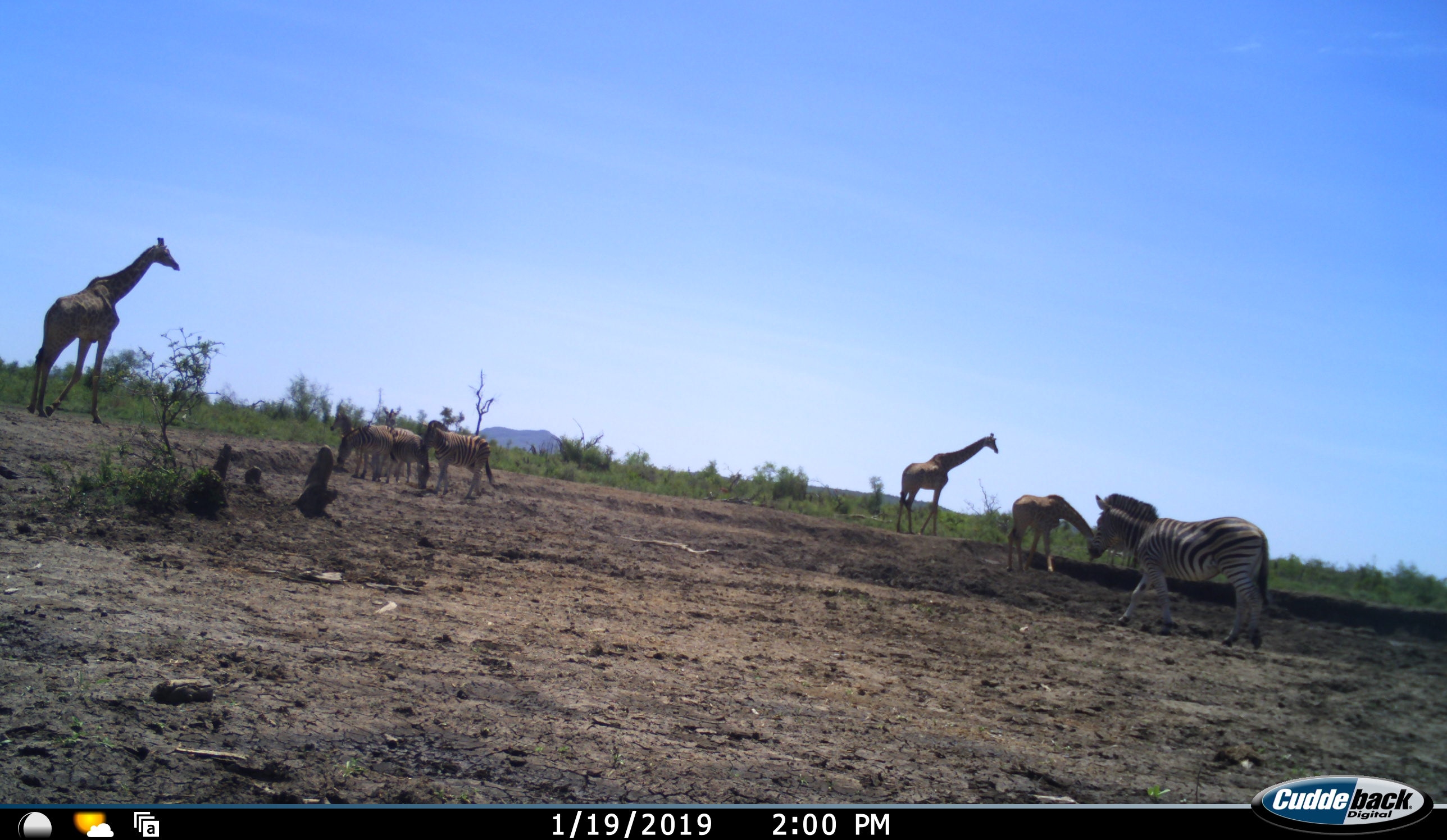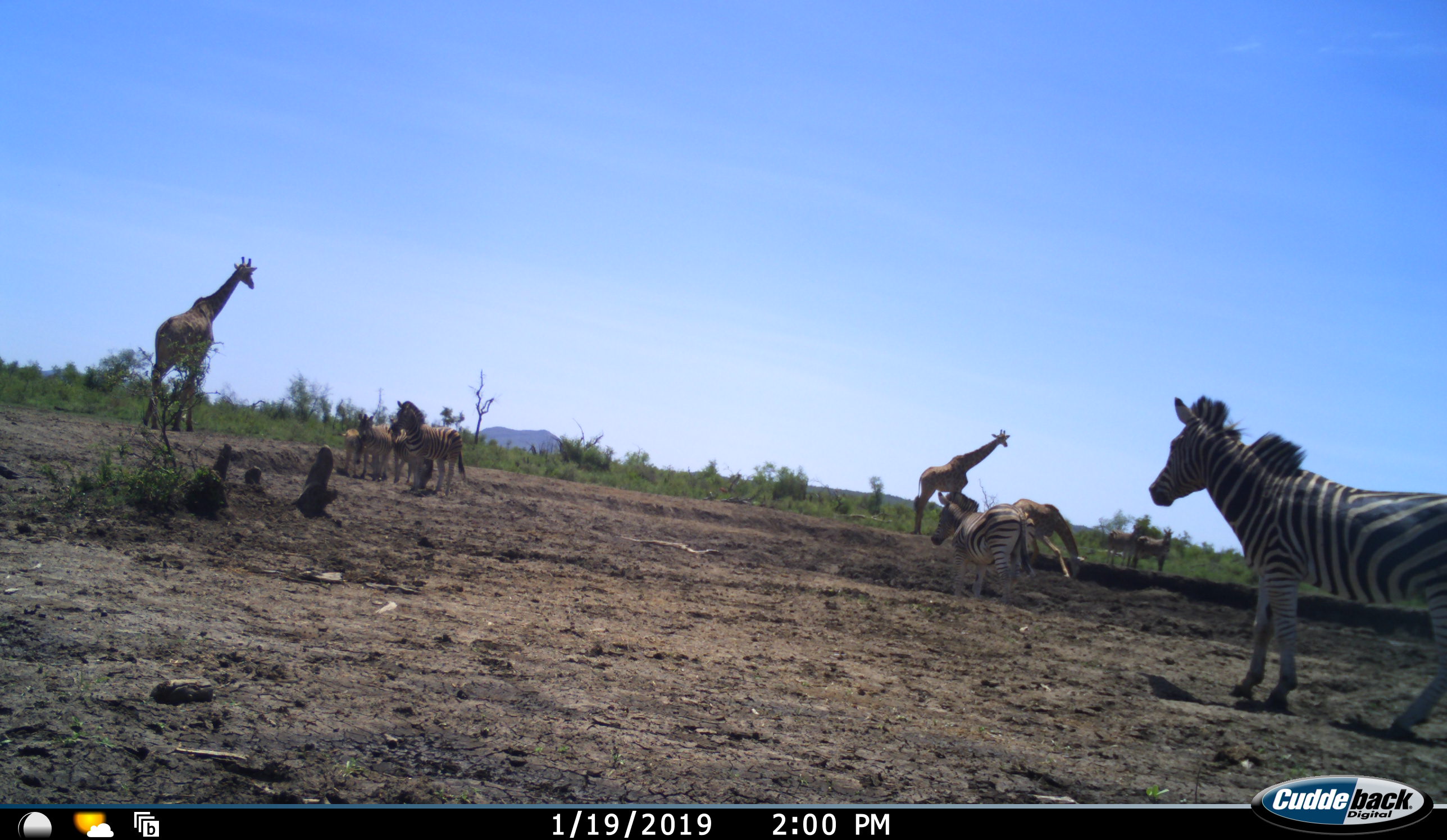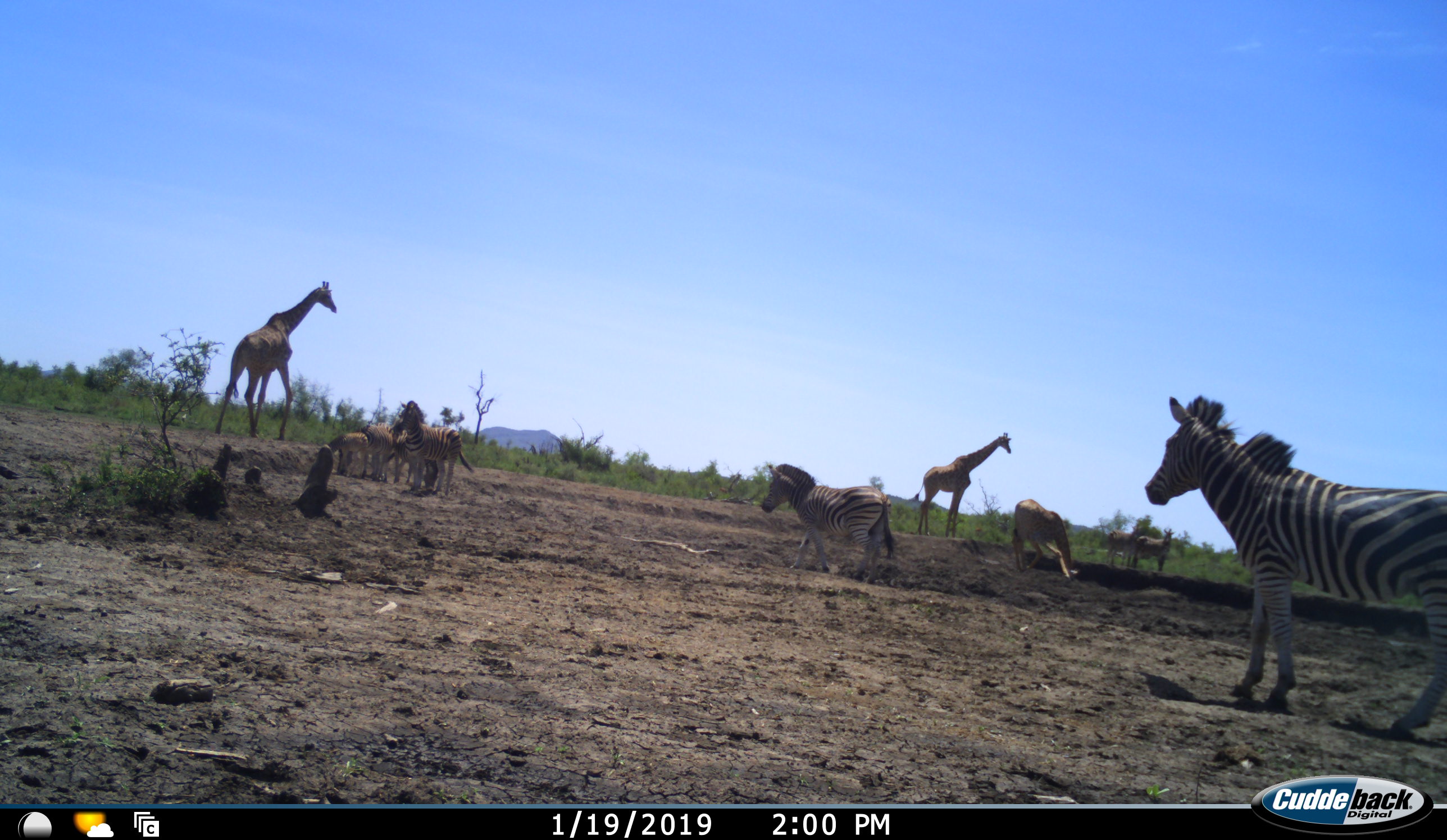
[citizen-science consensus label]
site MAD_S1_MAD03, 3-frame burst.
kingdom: Animalia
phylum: Chordata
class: Mammalia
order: Artiodactyla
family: Giraffidae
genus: Giraffa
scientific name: Giraffa camelopardalis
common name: giraffe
Giraffe (Giraffa camelopardalis), count 3. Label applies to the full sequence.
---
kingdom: Animalia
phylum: Chordata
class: Mammalia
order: Perissodactyla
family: Equidae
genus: Equus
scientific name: Equus quagga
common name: plains zebra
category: zebraplains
Zebraplains (plains zebra) (Equus quagga), count 6. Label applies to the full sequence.